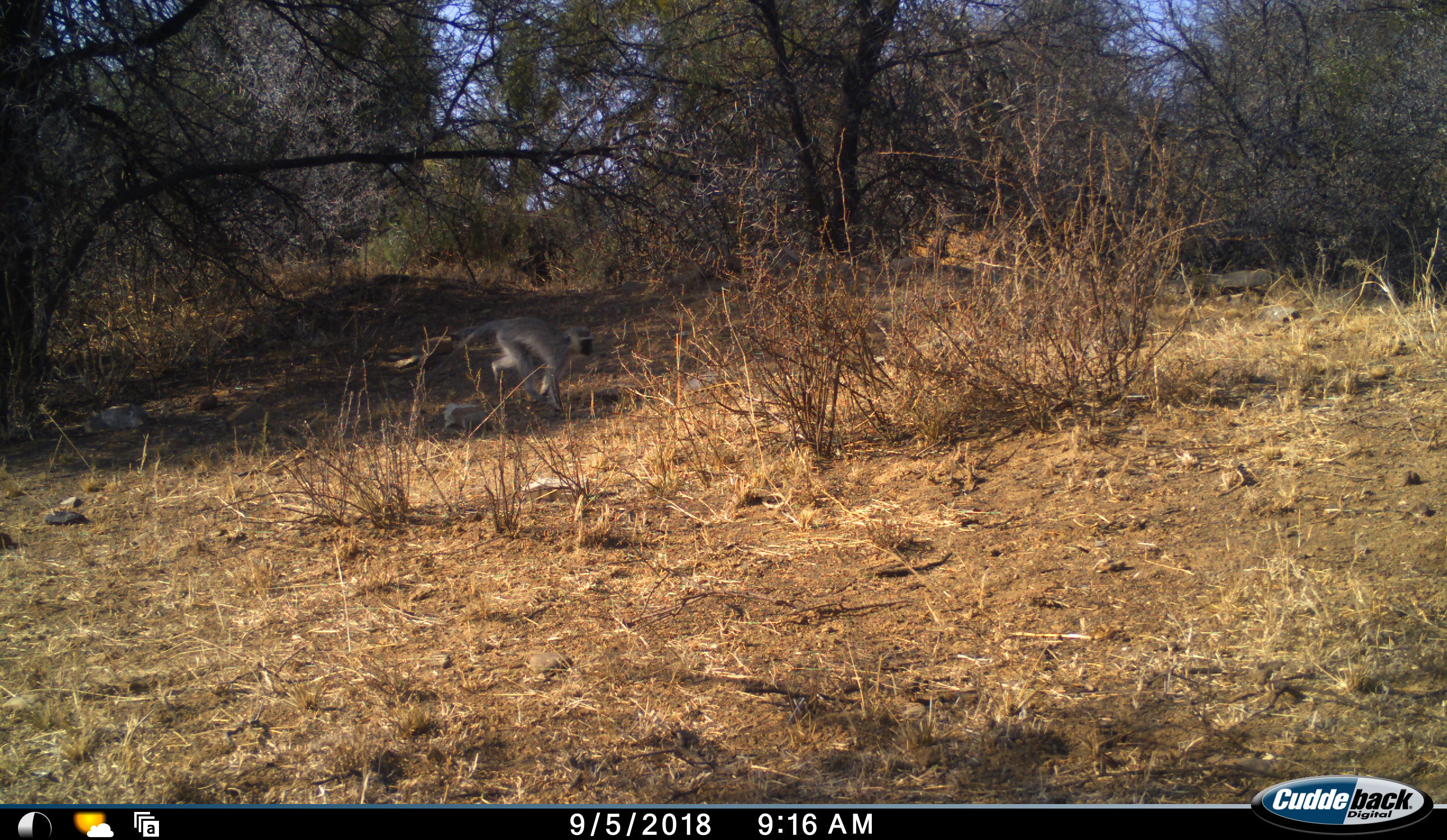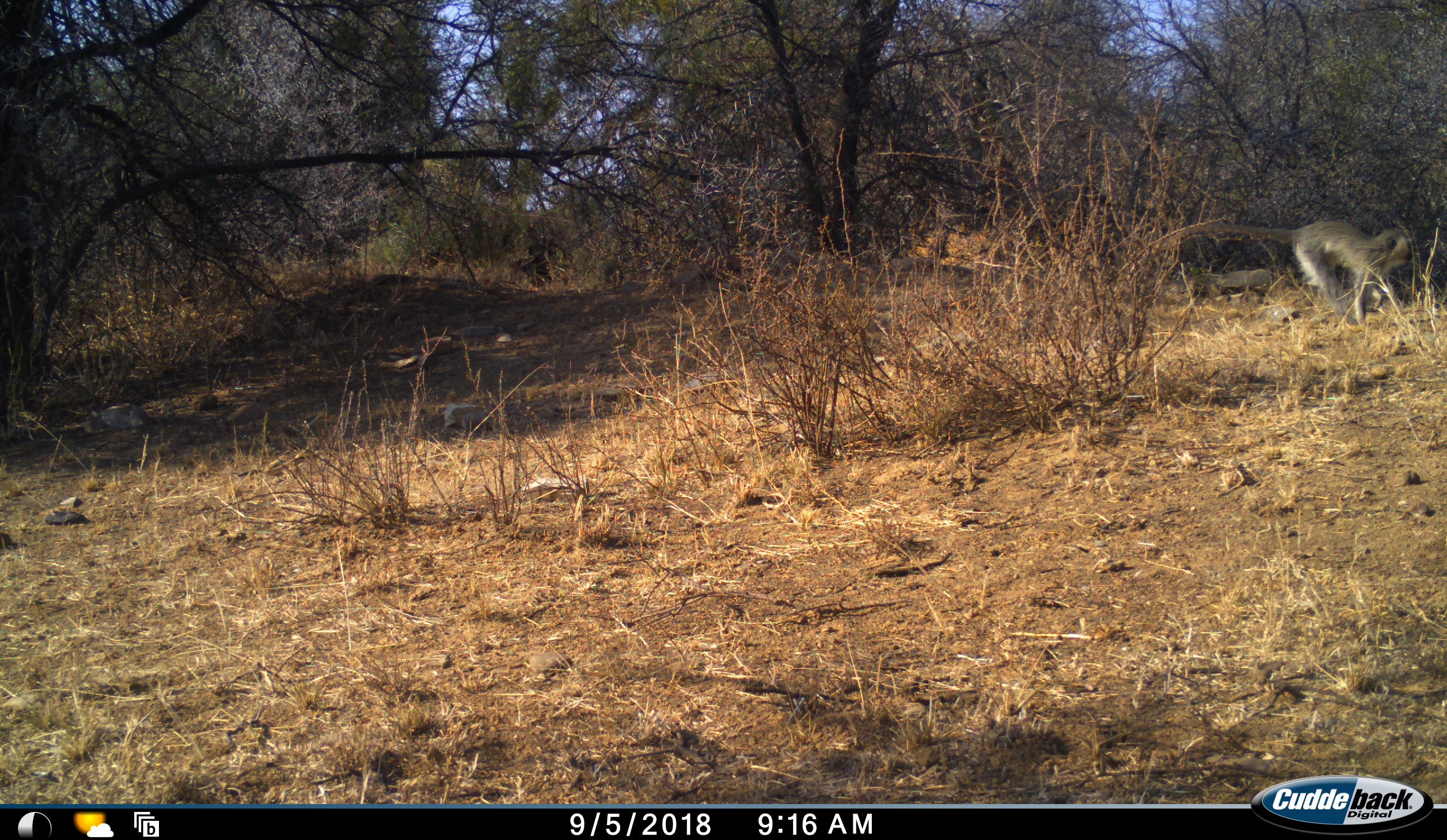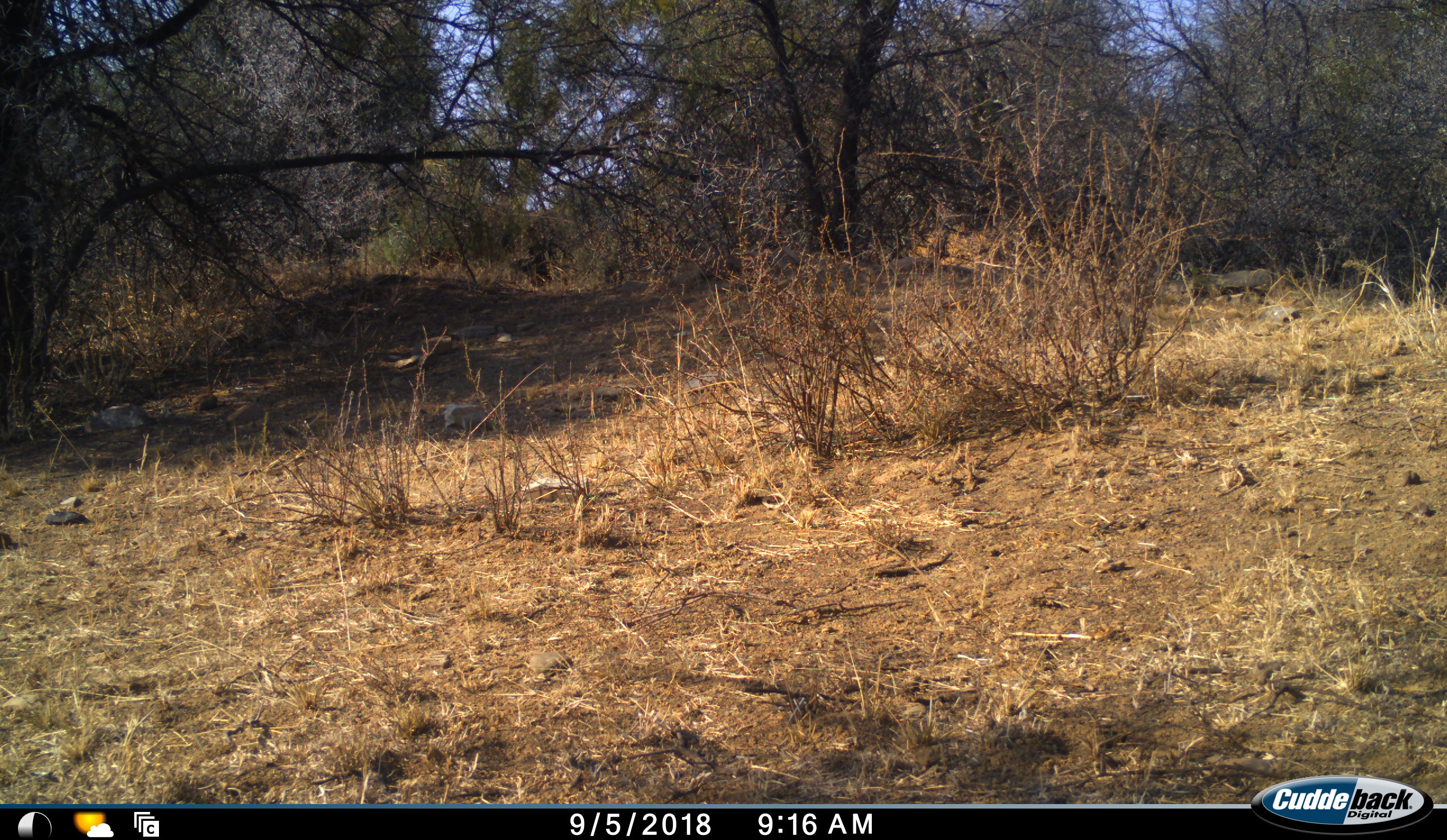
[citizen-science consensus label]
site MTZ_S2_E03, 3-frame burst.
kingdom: Animalia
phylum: Chordata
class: Mammalia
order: Primates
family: Cercopithecidae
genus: Chlorocebus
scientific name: Chlorocebus pygerythrus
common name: vervet monkey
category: monkeyvervet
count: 1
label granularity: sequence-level